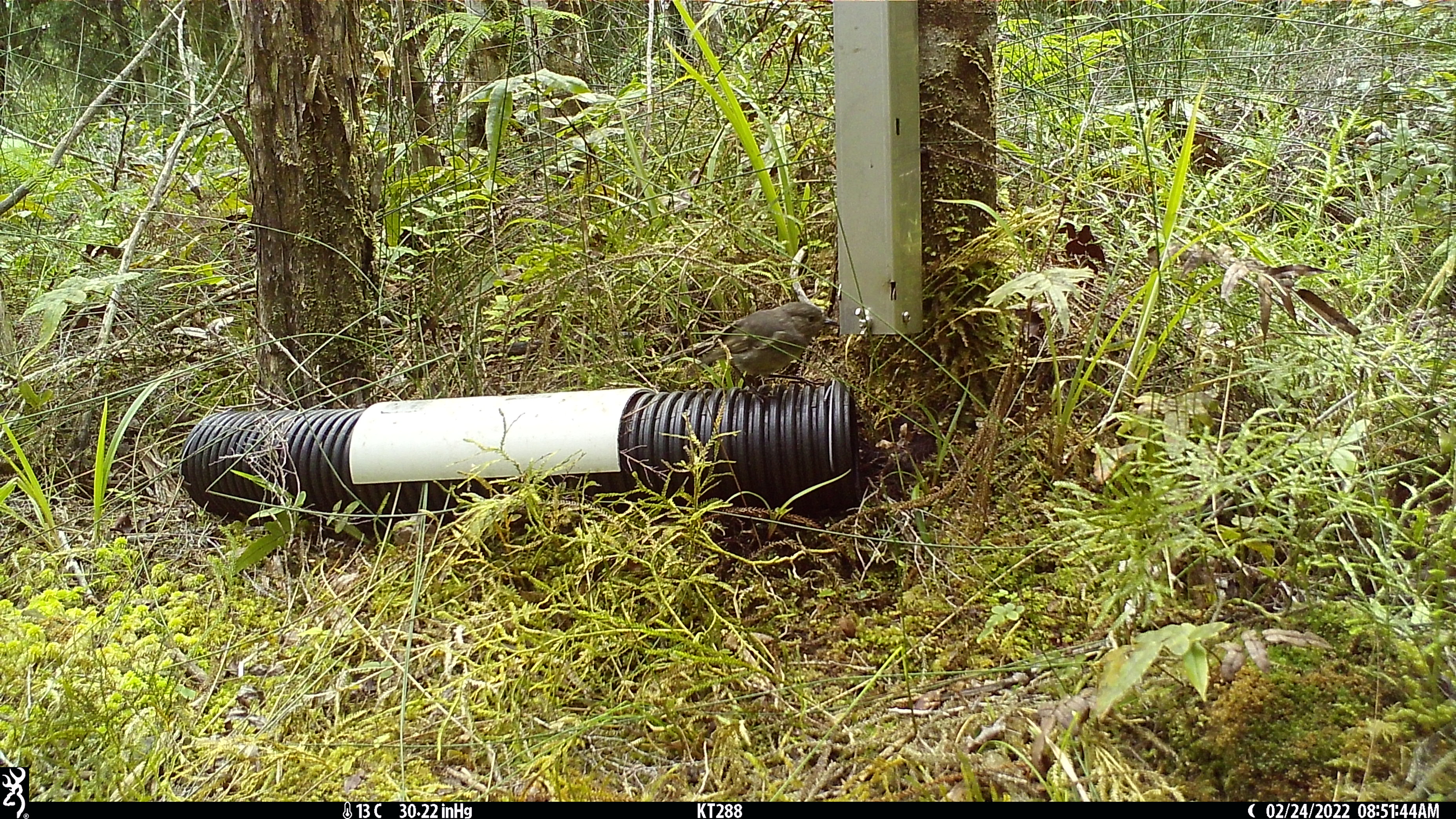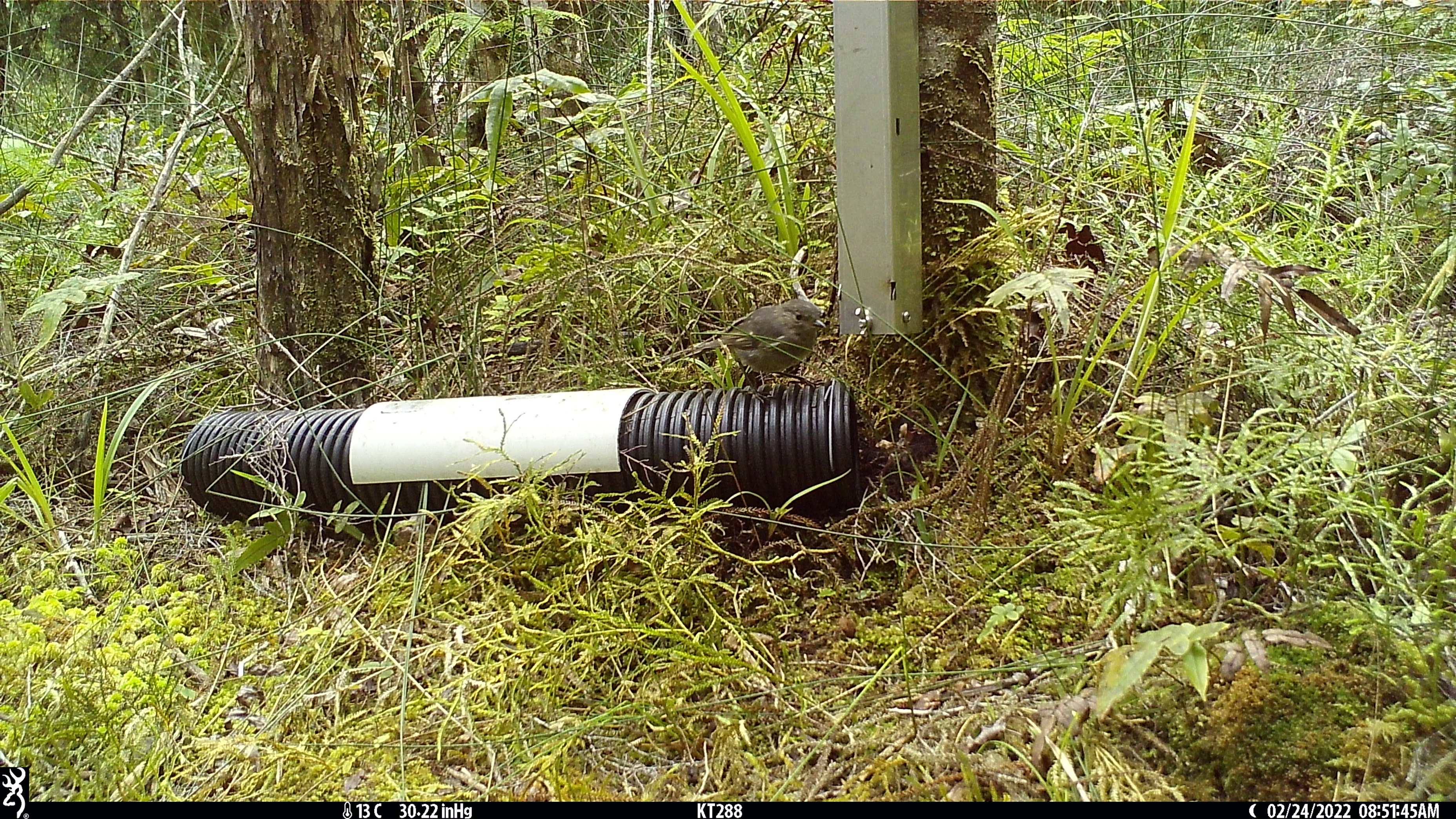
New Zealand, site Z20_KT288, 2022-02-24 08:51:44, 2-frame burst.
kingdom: Animalia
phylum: Chordata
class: Aves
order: Passeriformes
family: Petroicidae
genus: Petroica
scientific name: Petroica macrocephala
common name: tomtit